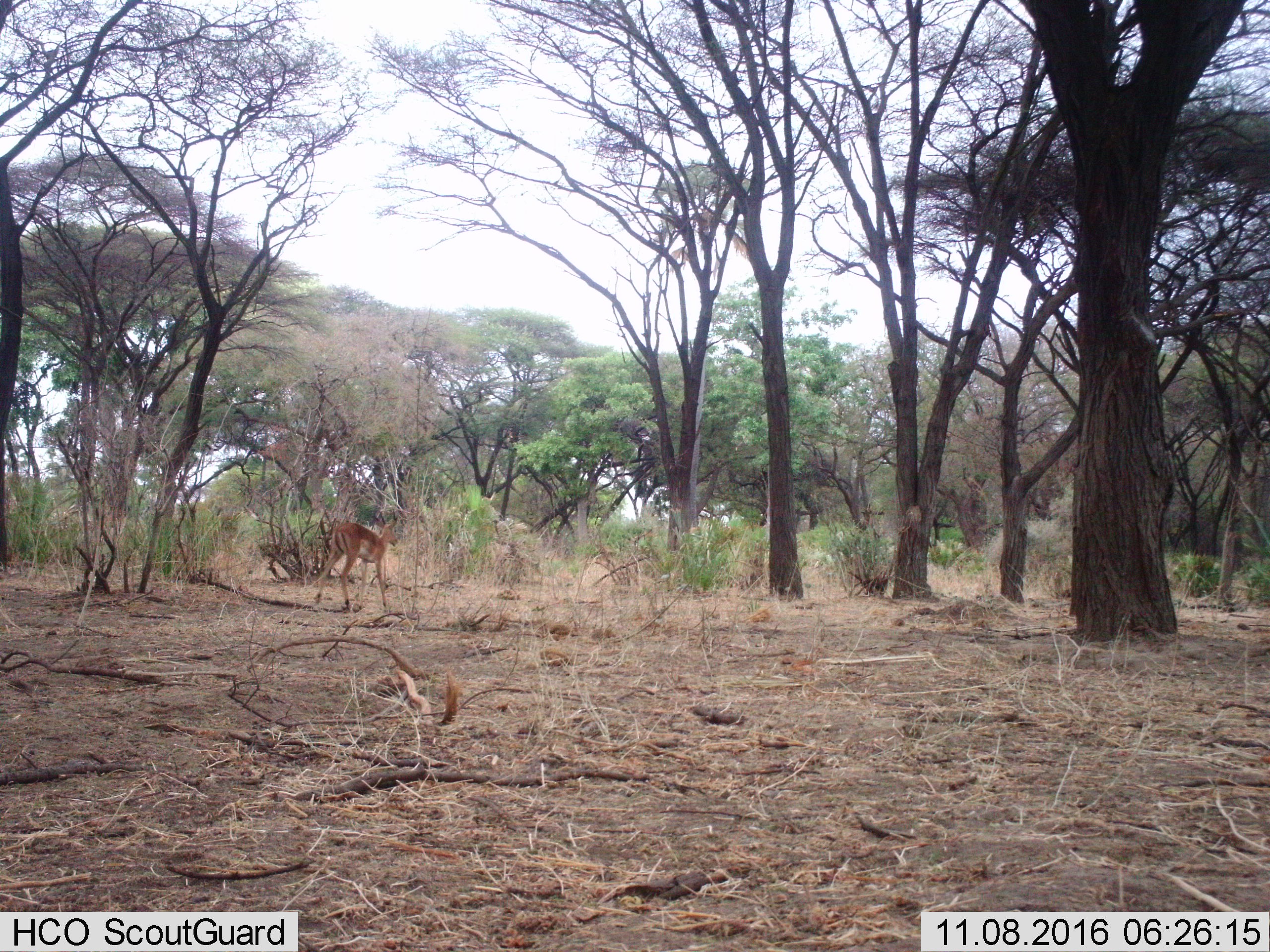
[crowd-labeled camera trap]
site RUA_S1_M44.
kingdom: Animalia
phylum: Chordata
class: Mammalia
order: Artiodactyla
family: Bovidae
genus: Aepyceros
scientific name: Aepyceros melampus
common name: impala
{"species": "impala (Aepyceros melampus)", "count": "1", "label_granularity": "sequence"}